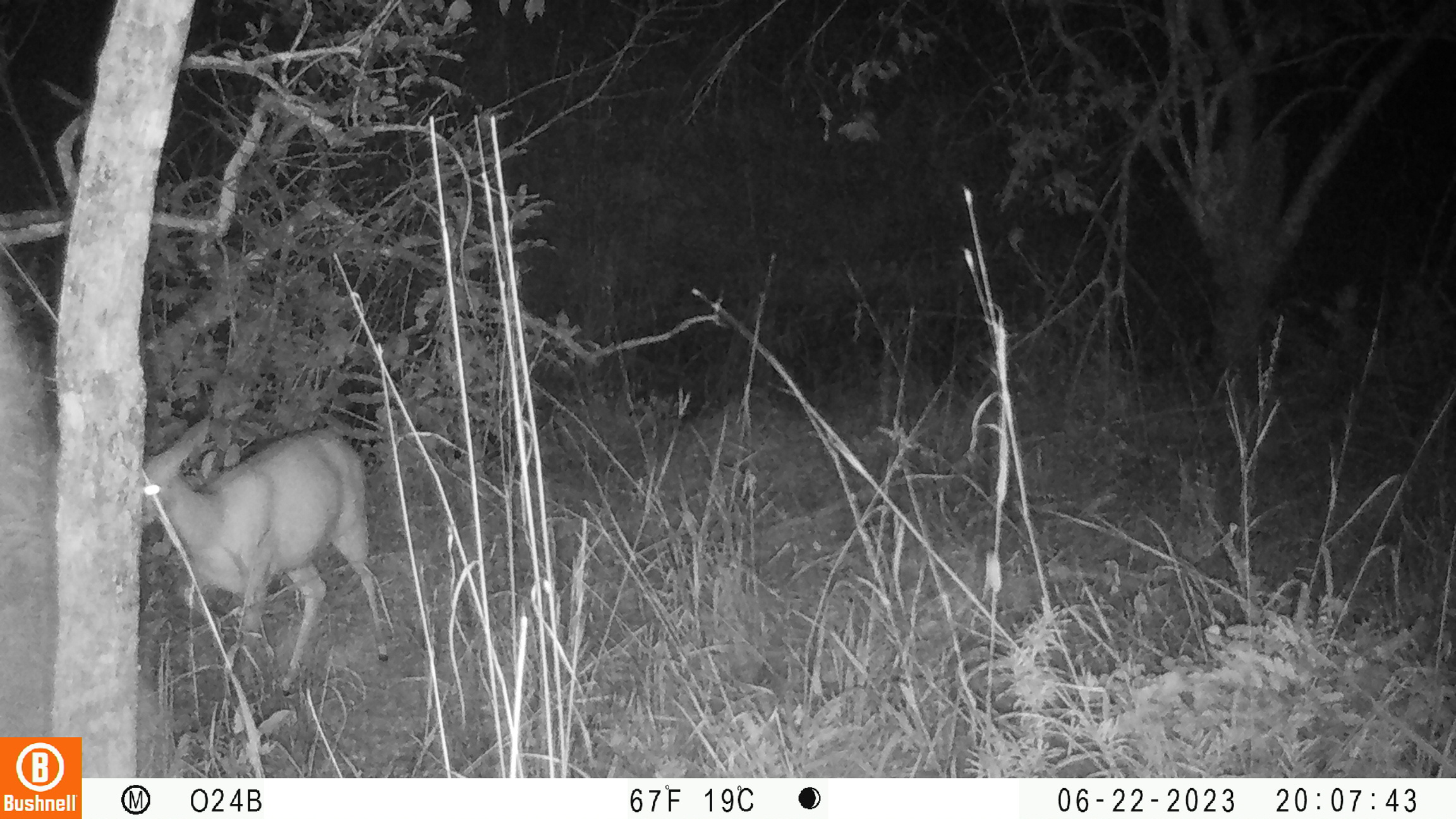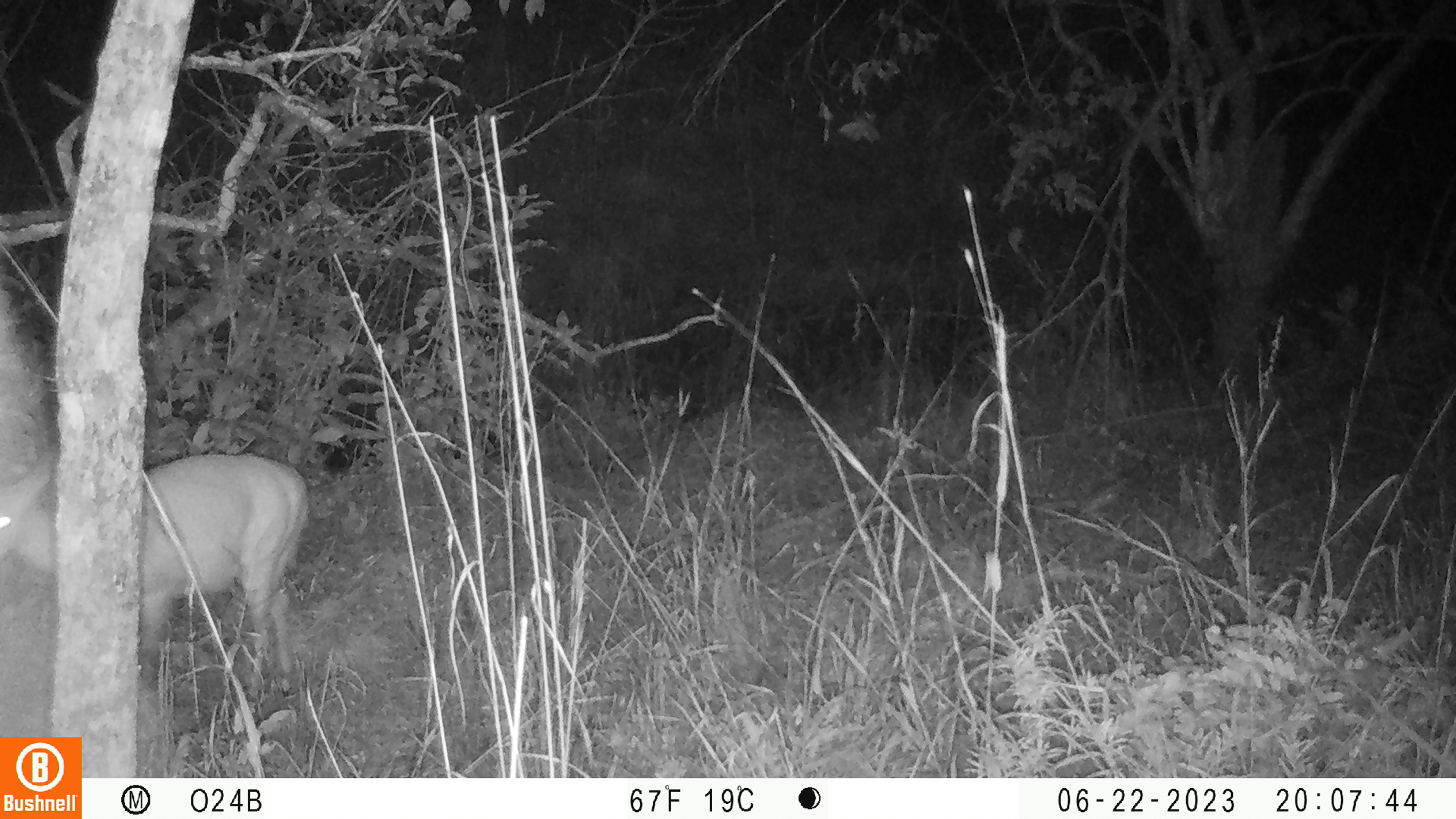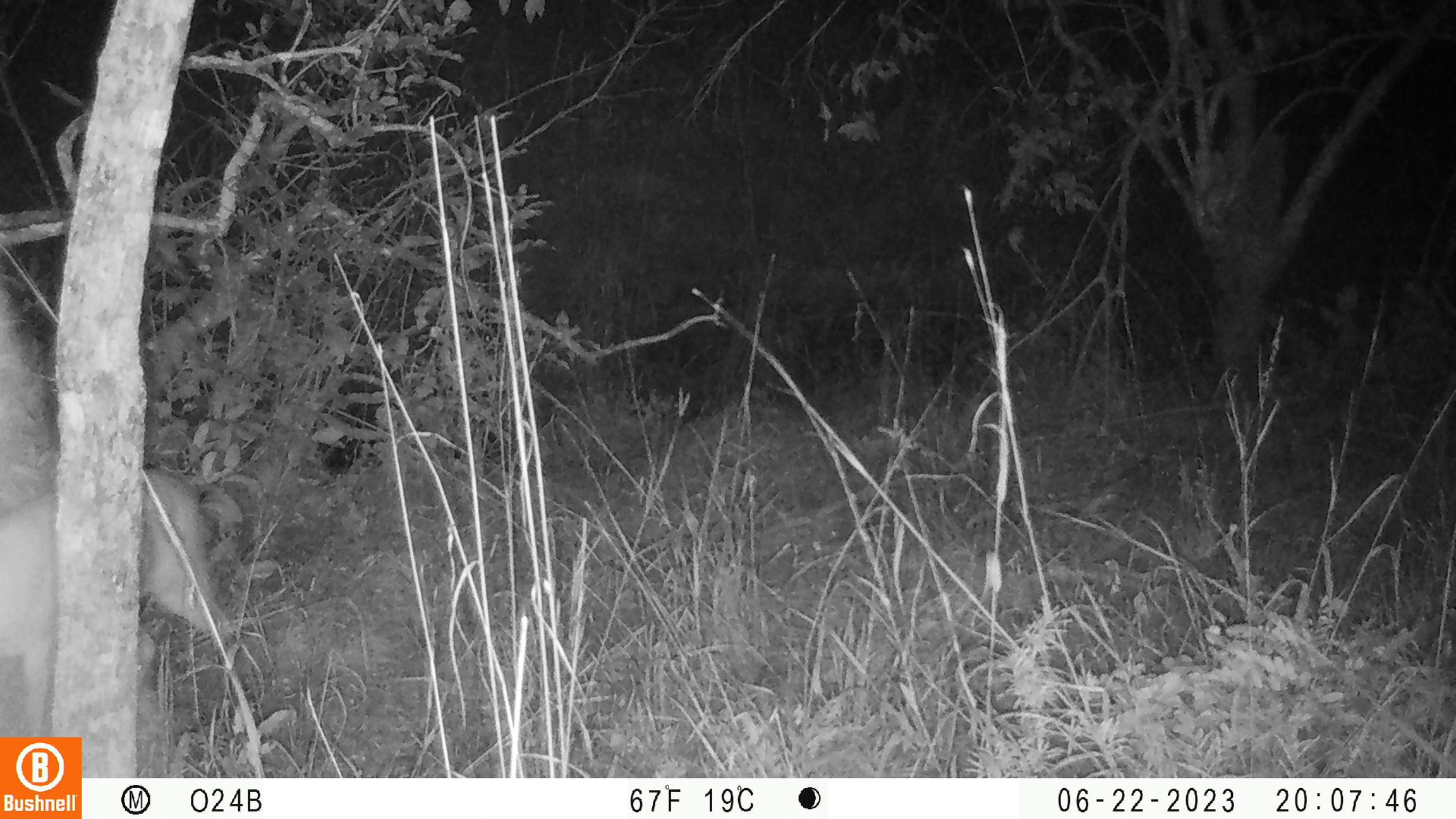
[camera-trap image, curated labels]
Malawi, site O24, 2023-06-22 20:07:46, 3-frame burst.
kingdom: Animalia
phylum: Chordata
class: Mammalia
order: Artiodactyla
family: Bovidae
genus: Sylvicapra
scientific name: Sylvicapra grimmia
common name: common duiker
Common duiker (Sylvicapra grimmia), count 1.